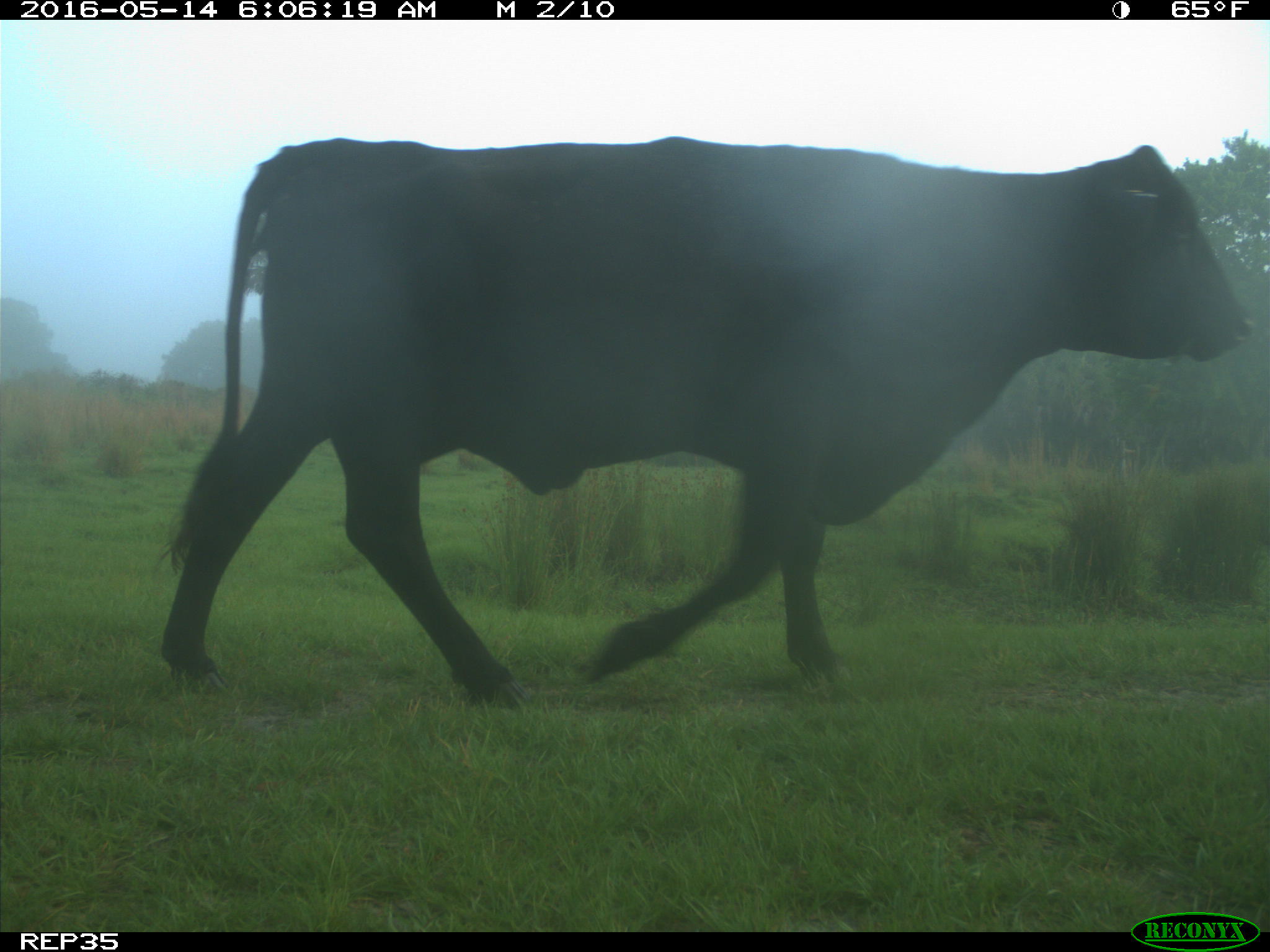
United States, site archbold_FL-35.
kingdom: Animalia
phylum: Chordata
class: Mammalia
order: Artiodactyla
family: Bovidae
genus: Bos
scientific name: Bos taurus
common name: domestic cow